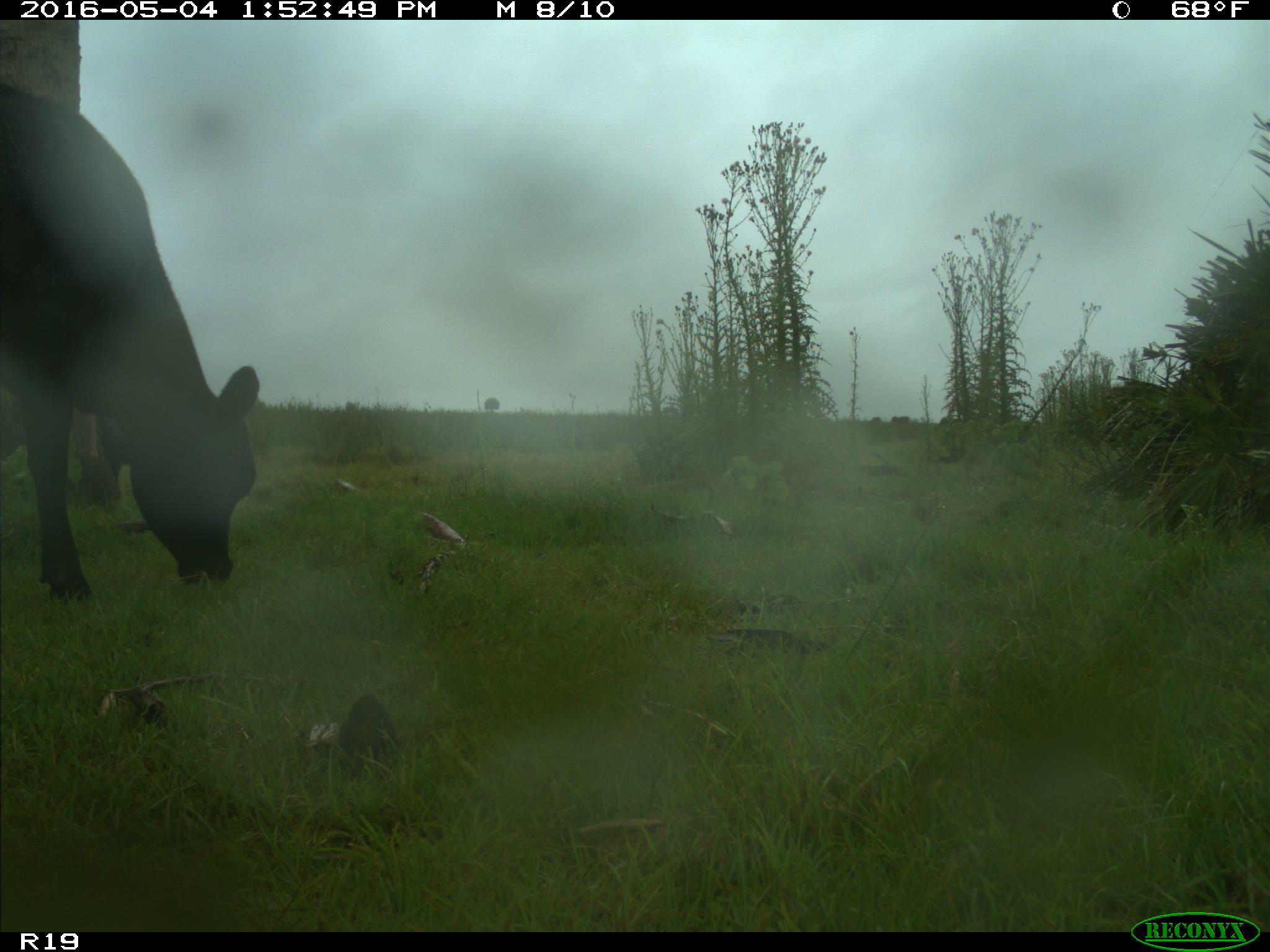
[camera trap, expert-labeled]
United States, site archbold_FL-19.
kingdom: Animalia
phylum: Chordata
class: Mammalia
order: Artiodactyla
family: Bovidae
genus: Bos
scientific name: Bos taurus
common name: domestic cow